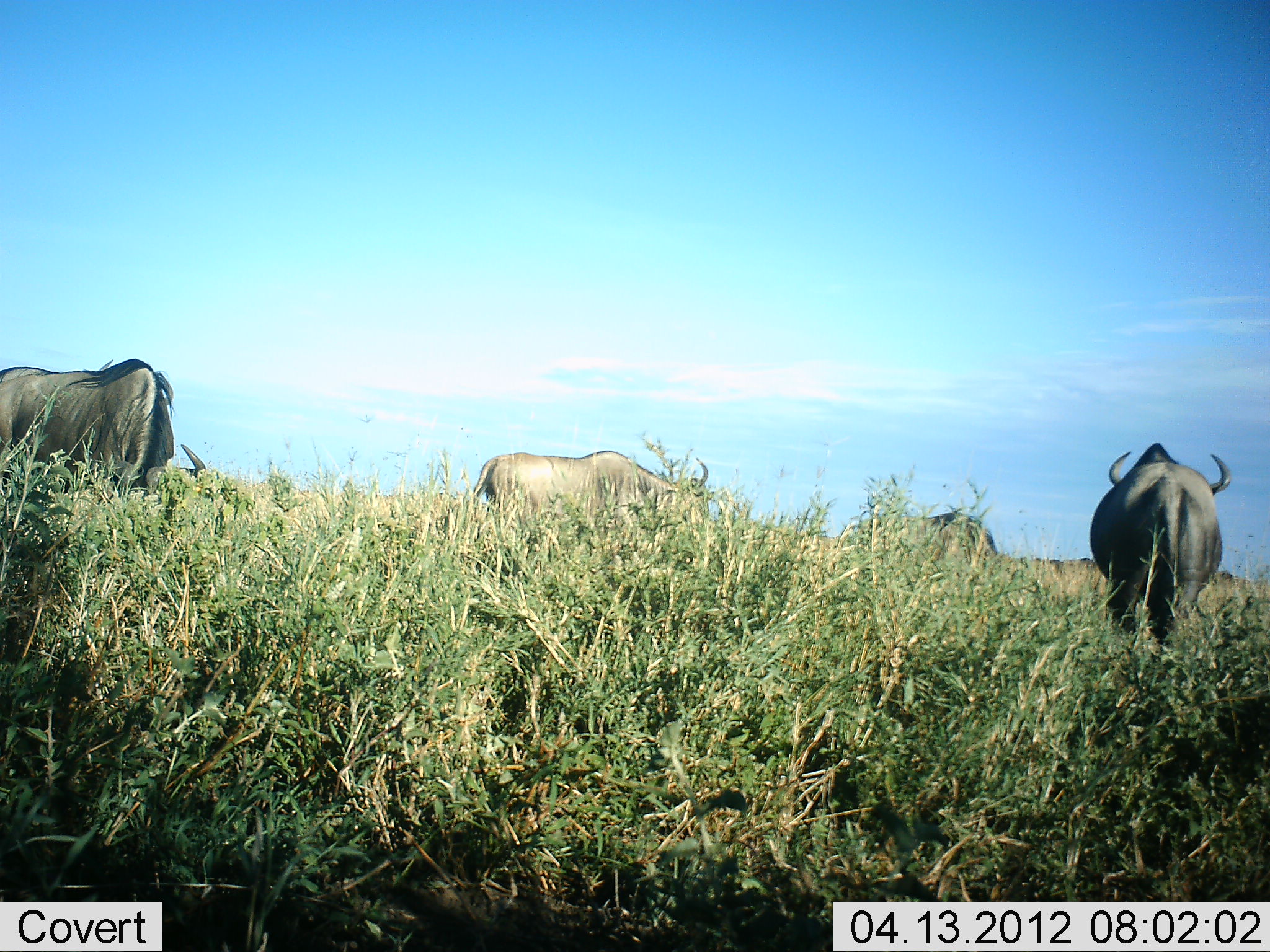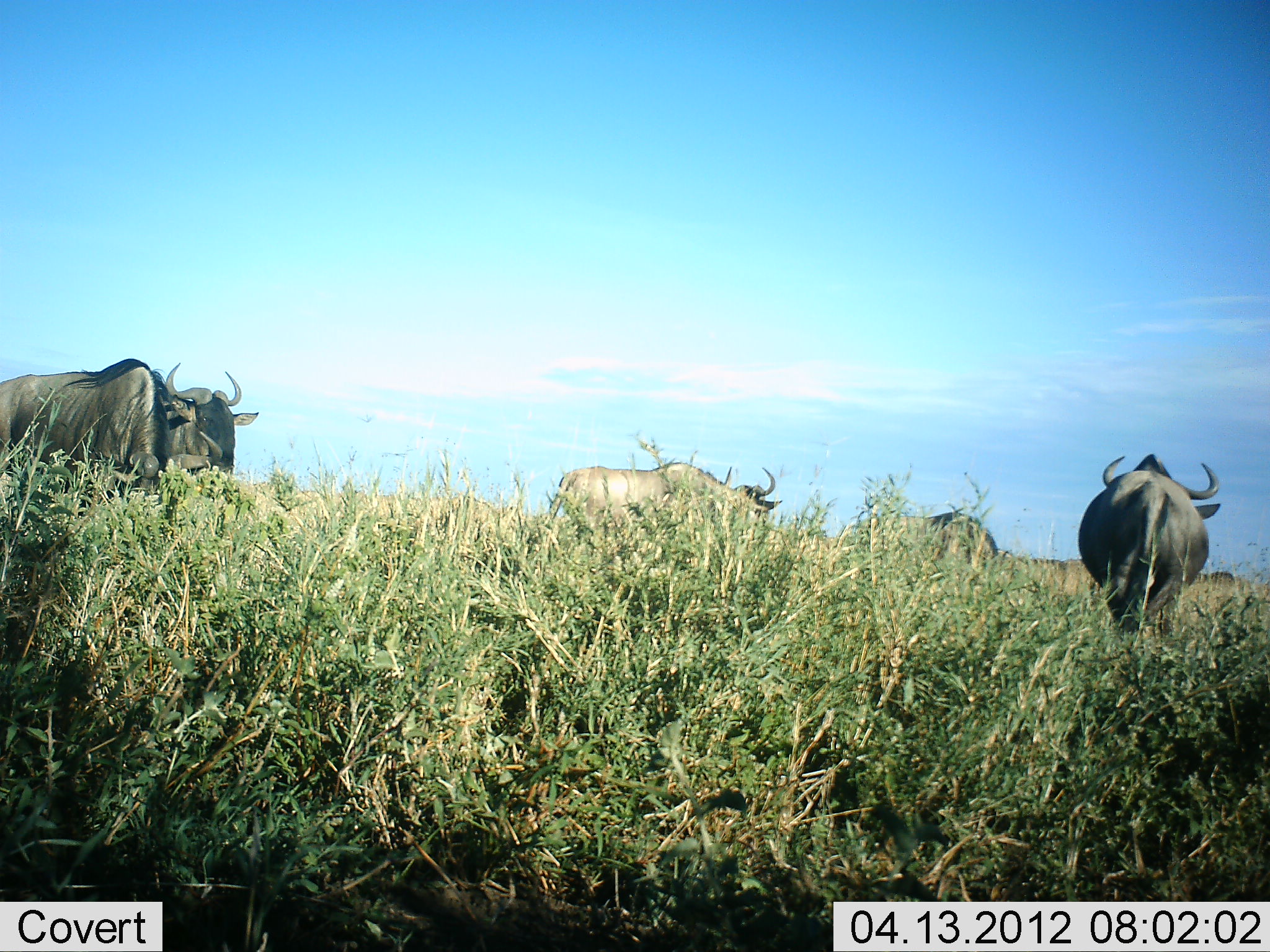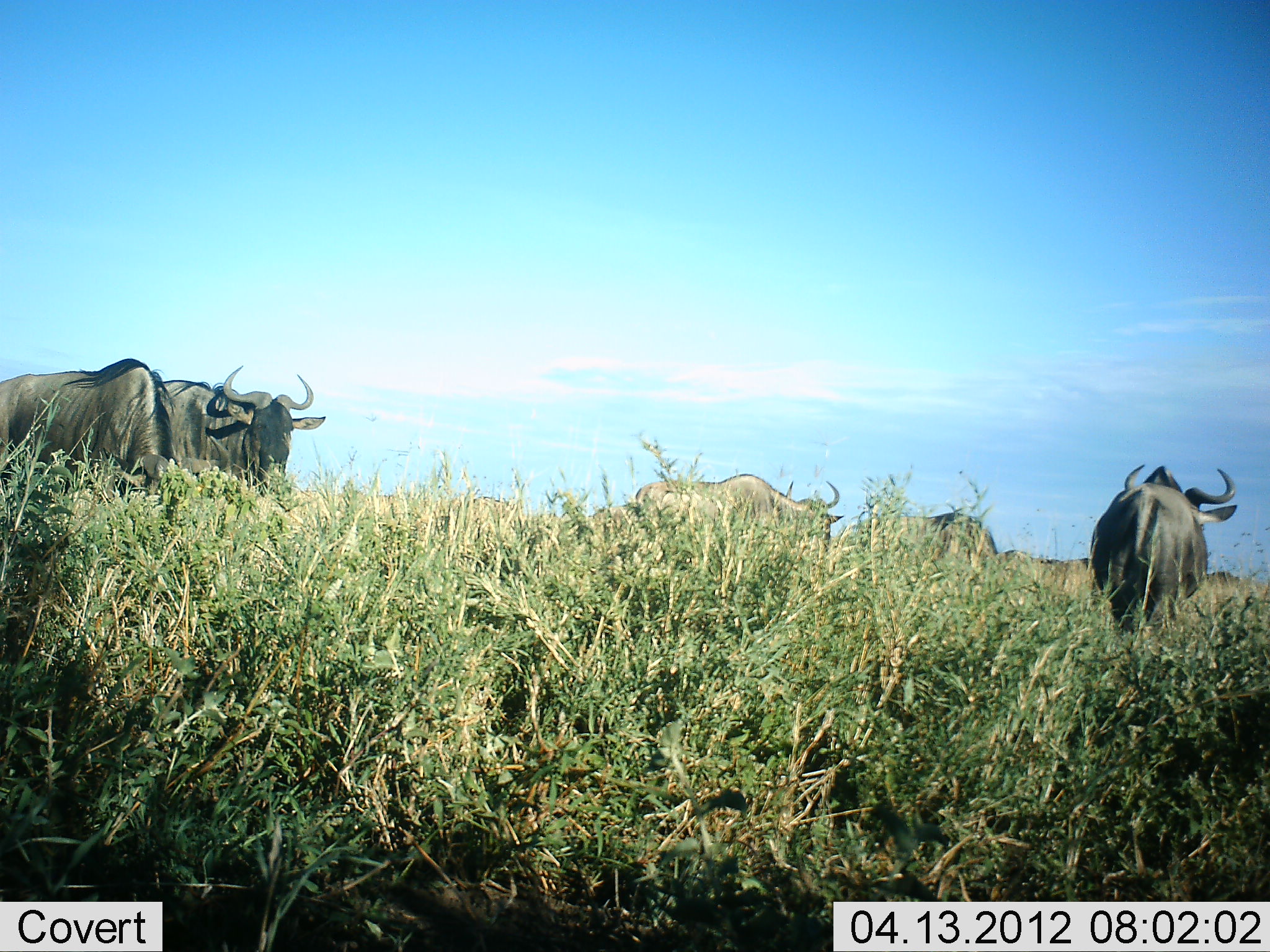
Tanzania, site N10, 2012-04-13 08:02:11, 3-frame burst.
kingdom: Animalia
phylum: Chordata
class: Mammalia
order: Artiodactyla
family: Bovidae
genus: Connochaetes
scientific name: Connochaetes taurinus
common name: blue wildebeest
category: wildebeest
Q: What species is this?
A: Wildebeest (blue wildebeest) (Connochaetes taurinus).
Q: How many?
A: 5.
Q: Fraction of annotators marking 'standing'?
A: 50%.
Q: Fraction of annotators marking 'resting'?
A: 0%.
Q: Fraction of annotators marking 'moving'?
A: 91%.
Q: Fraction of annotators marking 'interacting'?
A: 0%.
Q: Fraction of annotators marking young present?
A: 0%.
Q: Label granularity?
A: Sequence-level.